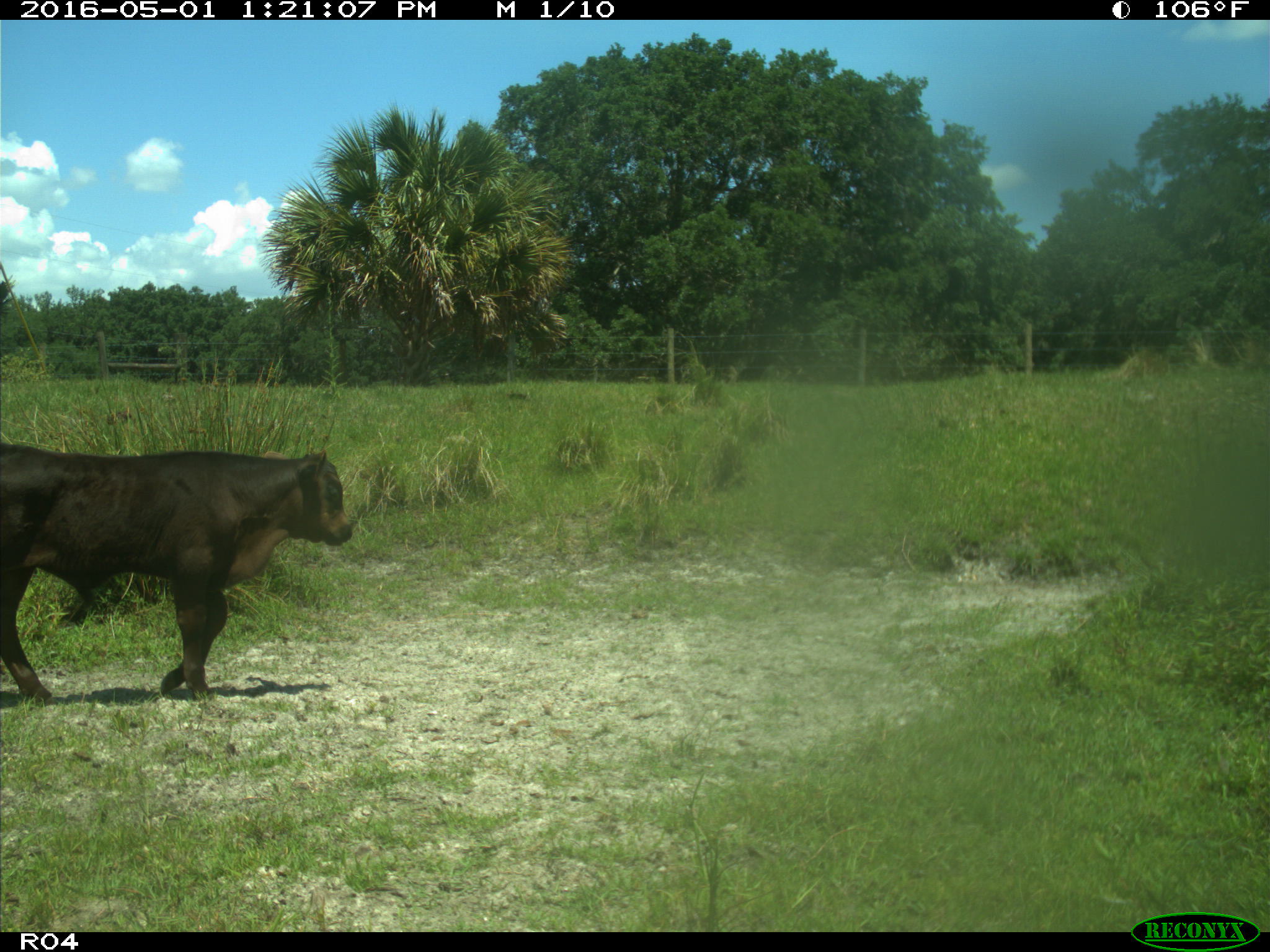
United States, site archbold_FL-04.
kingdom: Animalia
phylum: Chordata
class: Mammalia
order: Artiodactyla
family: Bovidae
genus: Bos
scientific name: Bos taurus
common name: domestic cow